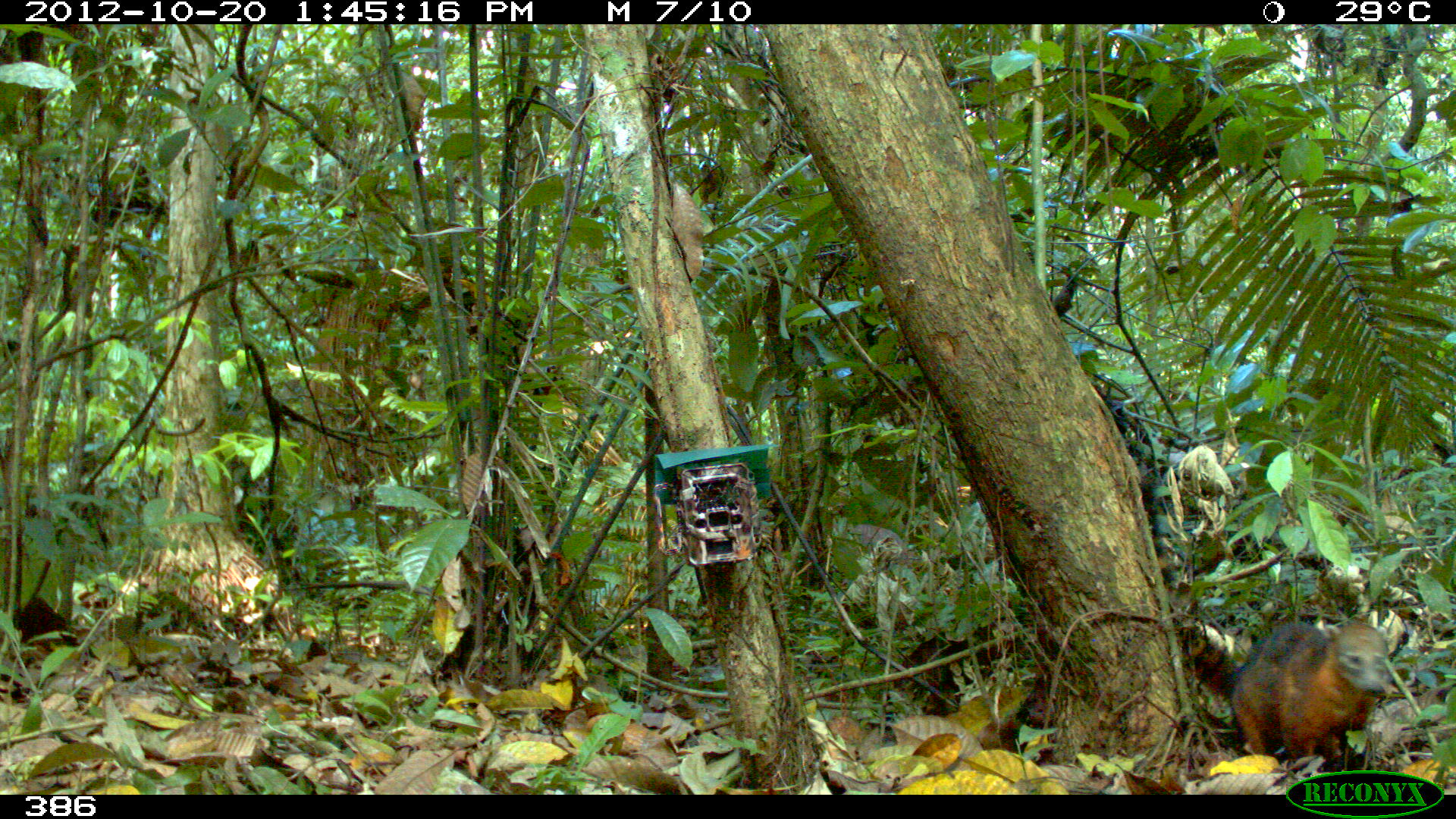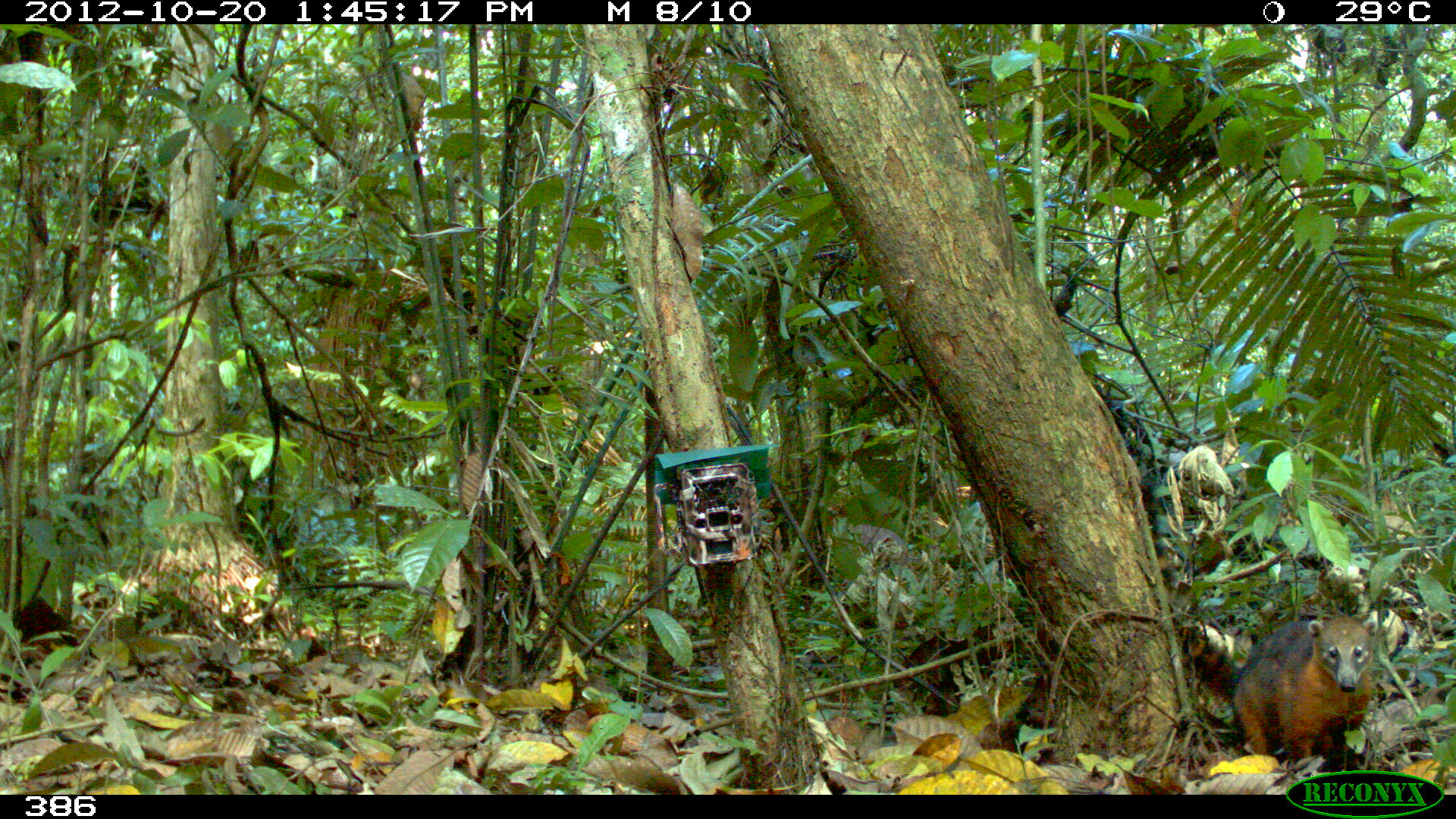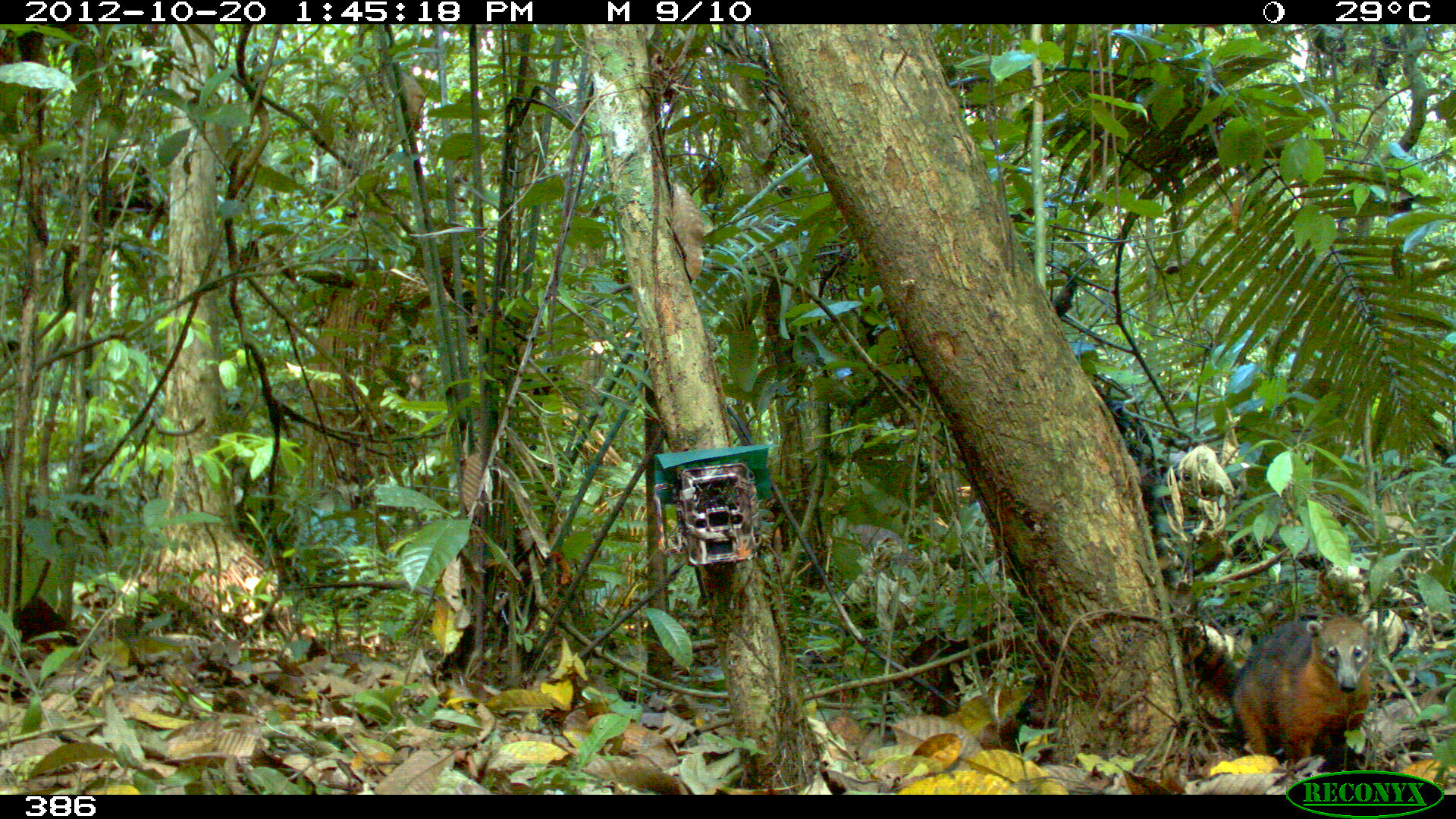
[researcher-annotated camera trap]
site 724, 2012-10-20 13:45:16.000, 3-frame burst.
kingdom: Animalia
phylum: Chordata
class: Mammalia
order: Carnivora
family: Procyonidae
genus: Nasua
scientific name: Nasua nasua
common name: south american coati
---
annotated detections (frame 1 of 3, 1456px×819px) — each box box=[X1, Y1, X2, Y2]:
nasua nasua: box=[1176, 615, 1392, 772]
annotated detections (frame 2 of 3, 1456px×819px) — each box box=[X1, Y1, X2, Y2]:
nasua nasua: box=[1175, 615, 1377, 774]